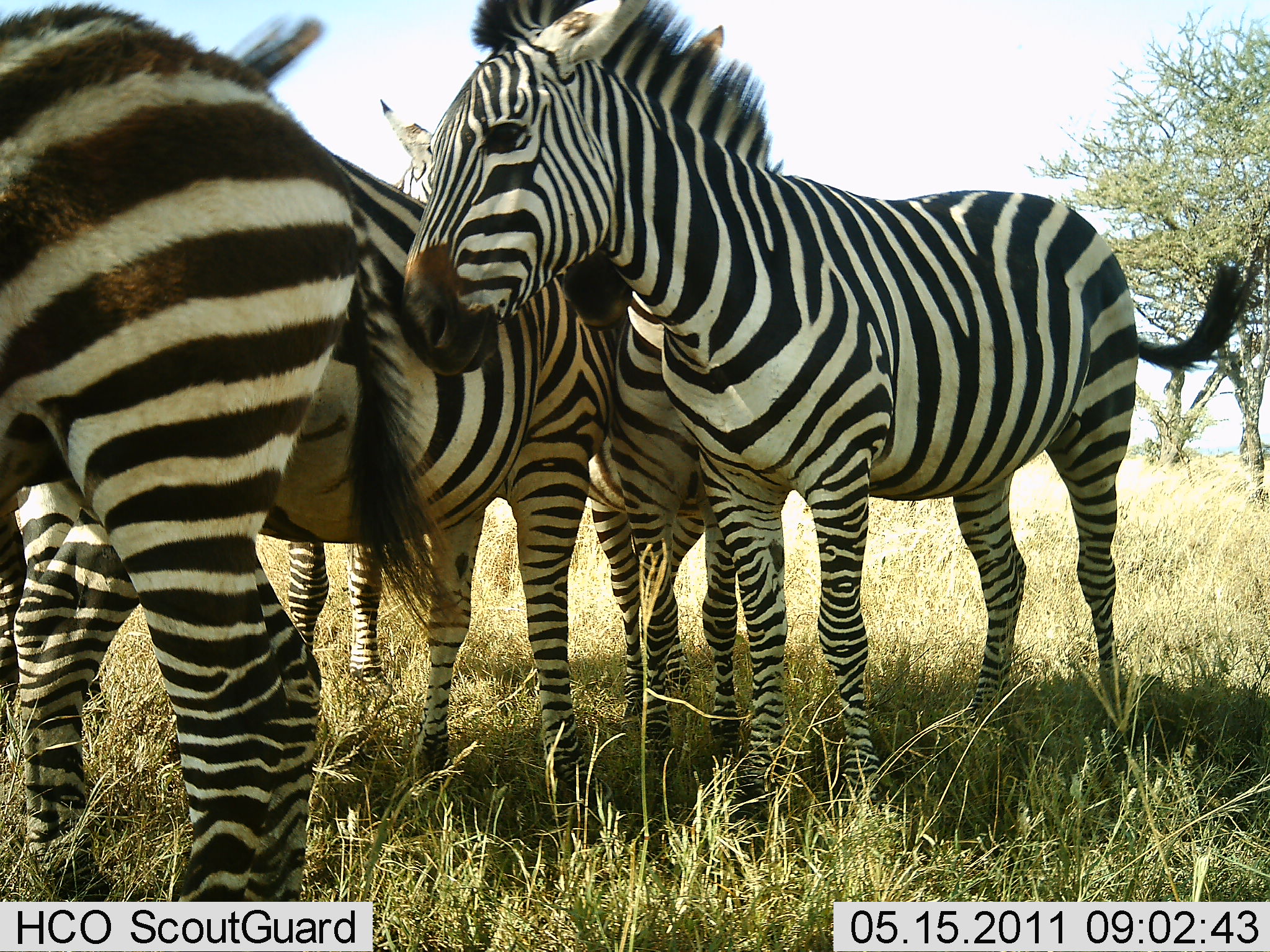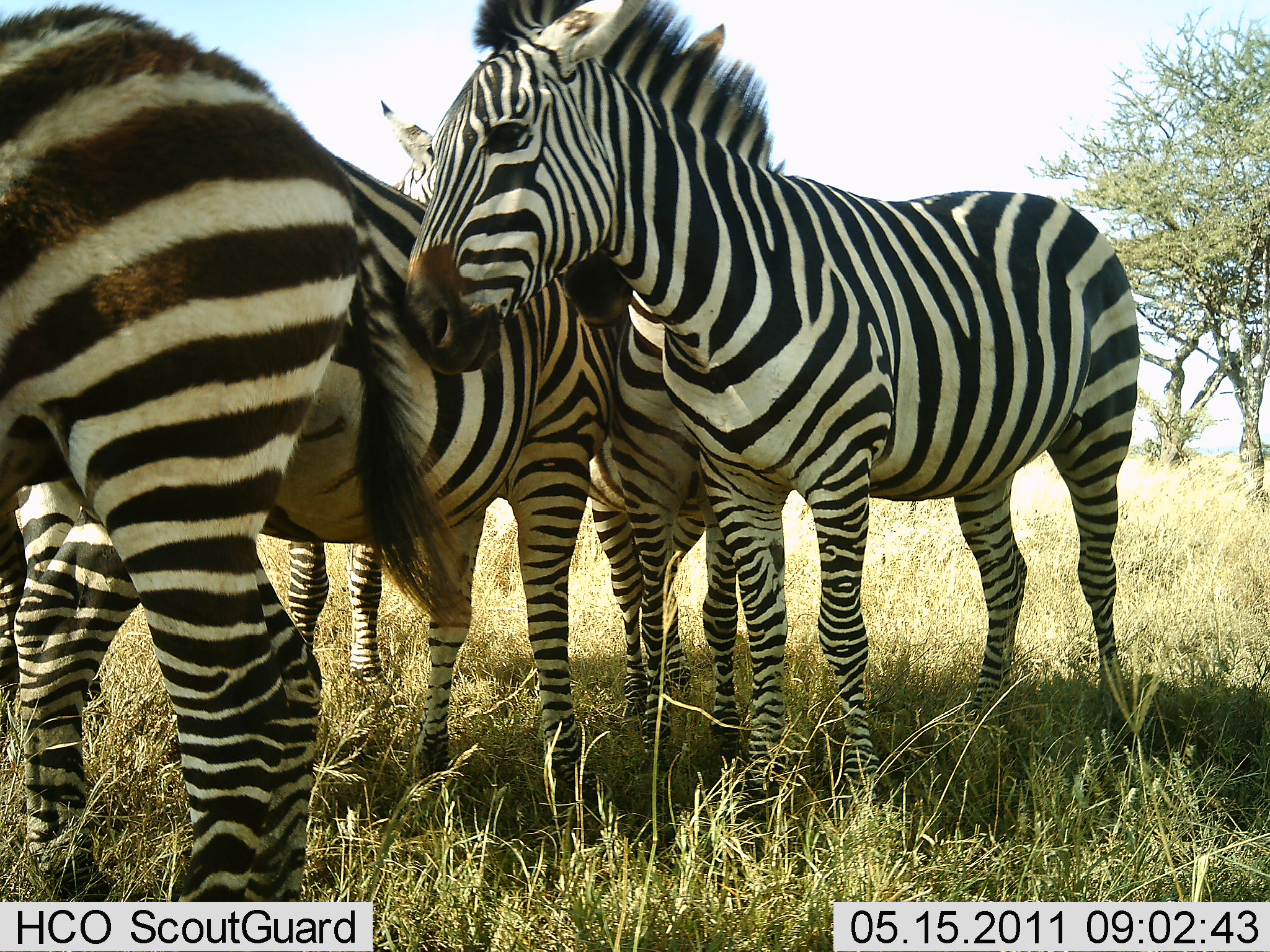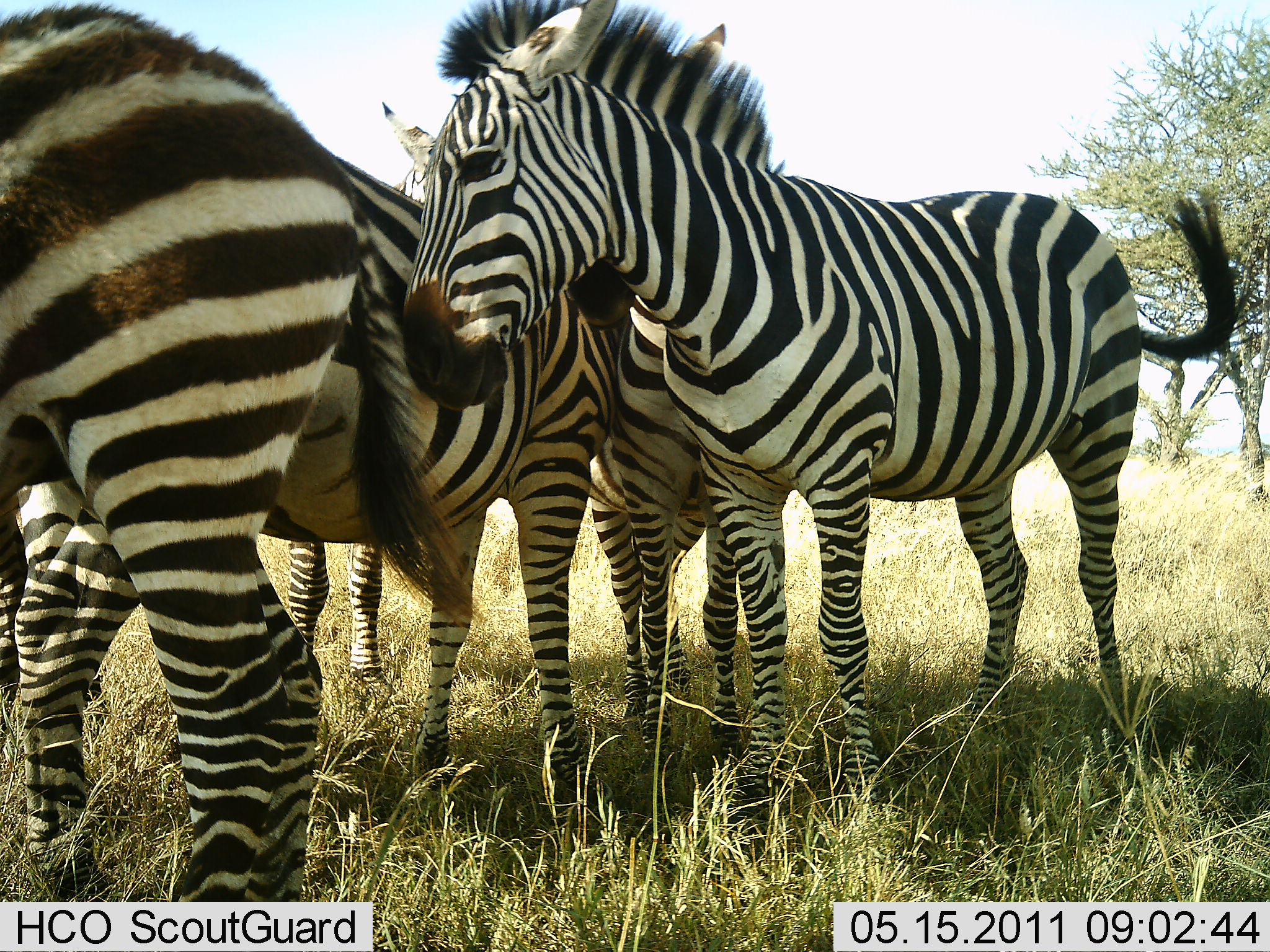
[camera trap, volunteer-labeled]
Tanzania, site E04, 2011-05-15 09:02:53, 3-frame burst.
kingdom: Animalia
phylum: Chordata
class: Mammalia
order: Perissodactyla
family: Equidae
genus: Equus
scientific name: Equus quagga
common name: plains zebra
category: zebra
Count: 4.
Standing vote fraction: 100%.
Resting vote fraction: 8%.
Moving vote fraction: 0%.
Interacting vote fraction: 58%.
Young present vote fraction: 0%.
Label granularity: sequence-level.